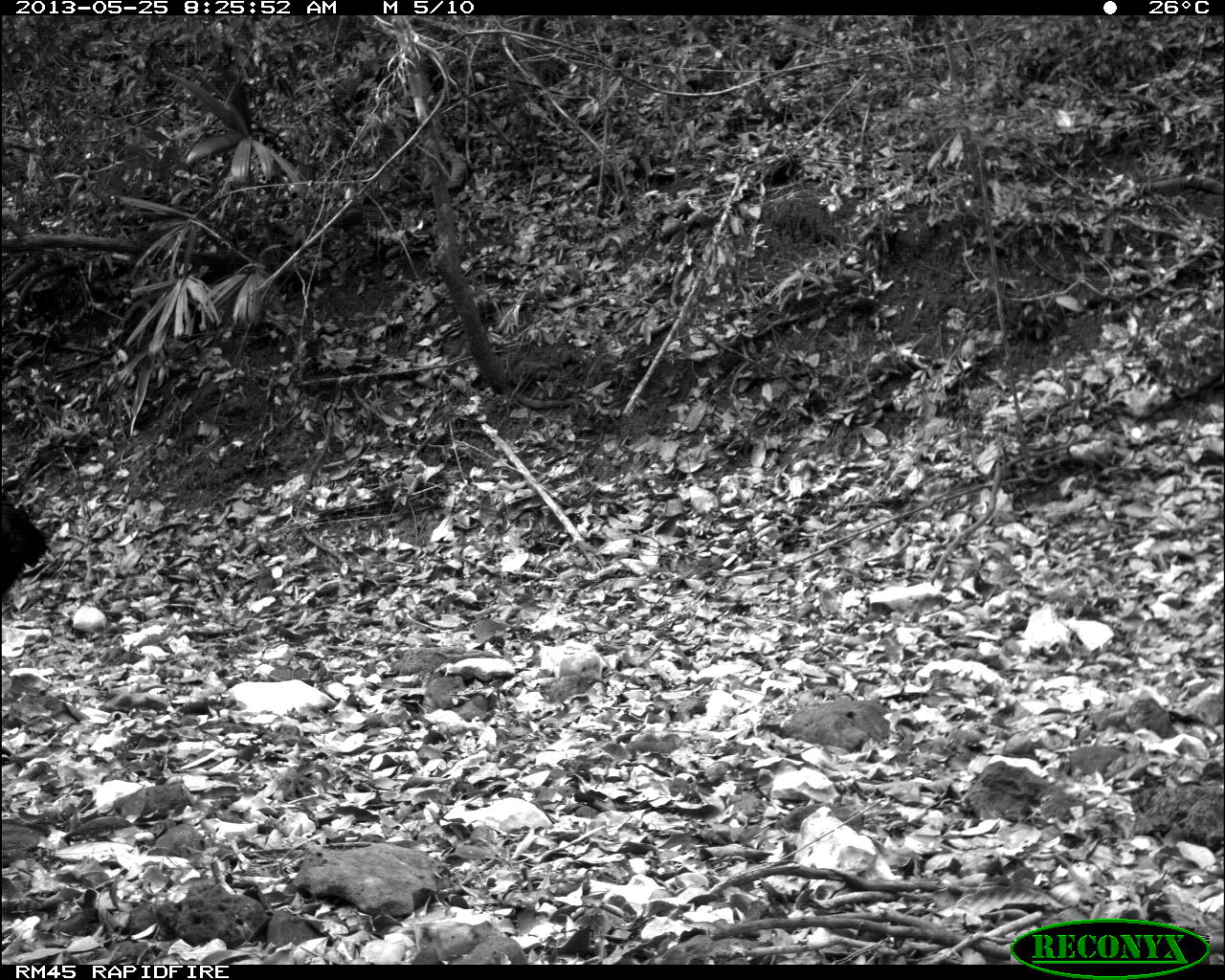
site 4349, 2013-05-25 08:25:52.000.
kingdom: Animalia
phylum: Chordata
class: Aves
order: Galliformes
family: Cracidae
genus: Crax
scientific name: Crax rubra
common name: great curassow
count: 2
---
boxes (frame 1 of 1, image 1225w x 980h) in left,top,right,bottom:
crax rubra: 0,483,50,609